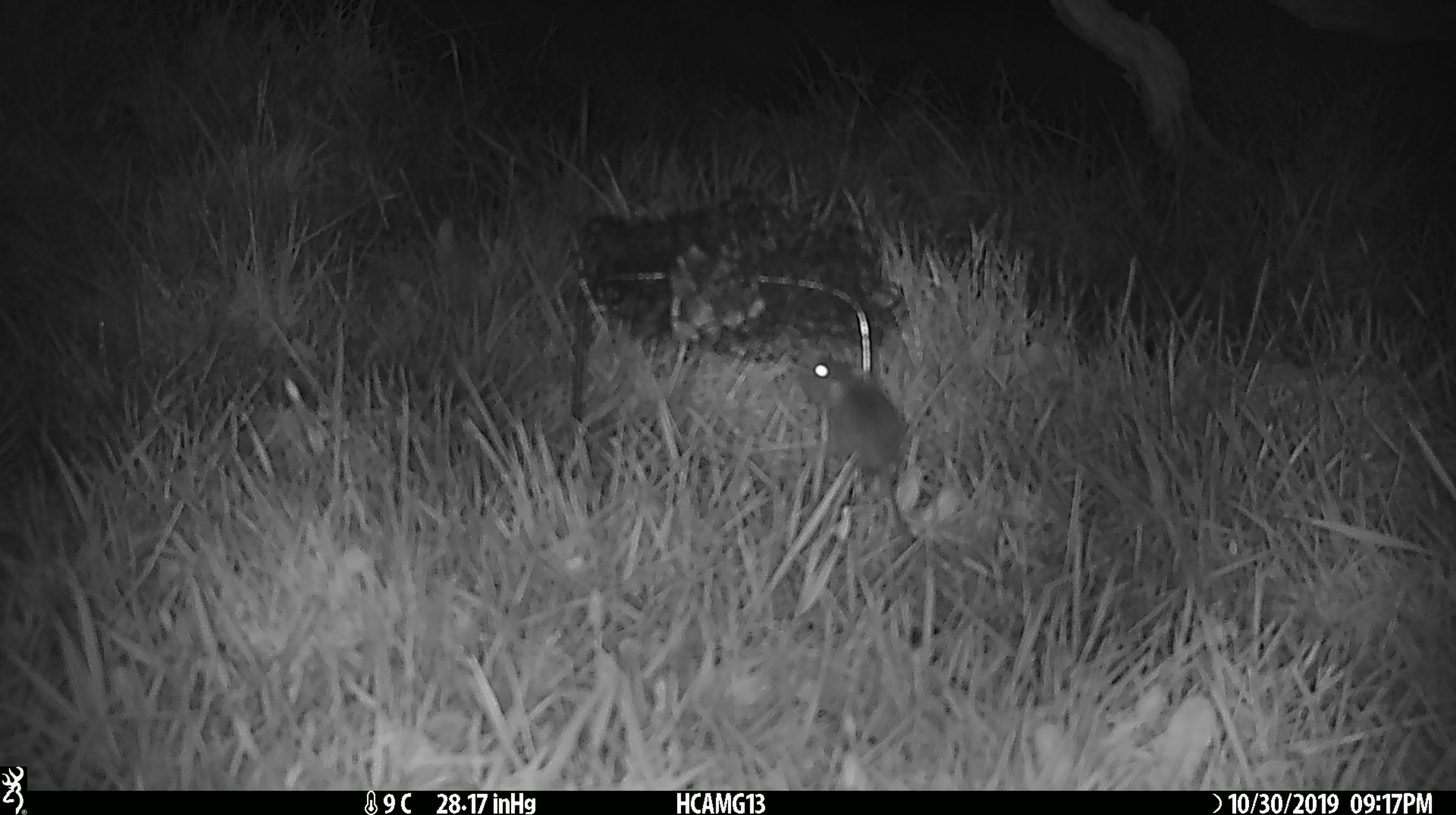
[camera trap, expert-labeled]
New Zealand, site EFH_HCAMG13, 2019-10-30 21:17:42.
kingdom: Animalia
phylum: Chordata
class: Mammalia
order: Rodentia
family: Muridae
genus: Mus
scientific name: Mus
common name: mouse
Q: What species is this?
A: Mouse (Mus).